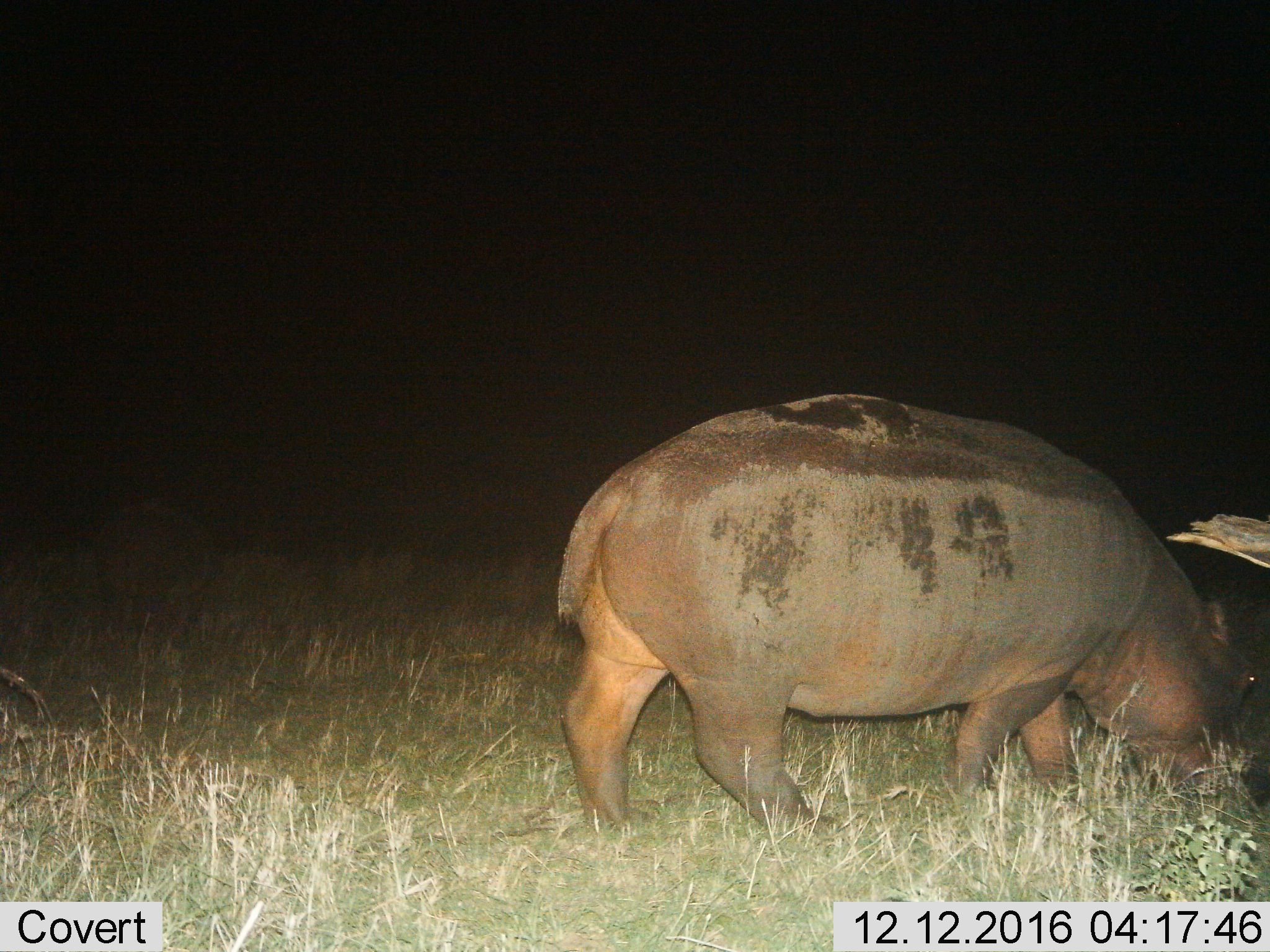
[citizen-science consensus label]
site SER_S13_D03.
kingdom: Animalia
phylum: Chordata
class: Mammalia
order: Artiodactyla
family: Hippopotamidae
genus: Hippopotamus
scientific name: Hippopotamus amphibius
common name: hippopotamus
Hippopotamus (Hippopotamus amphibius), count 1. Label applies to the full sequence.